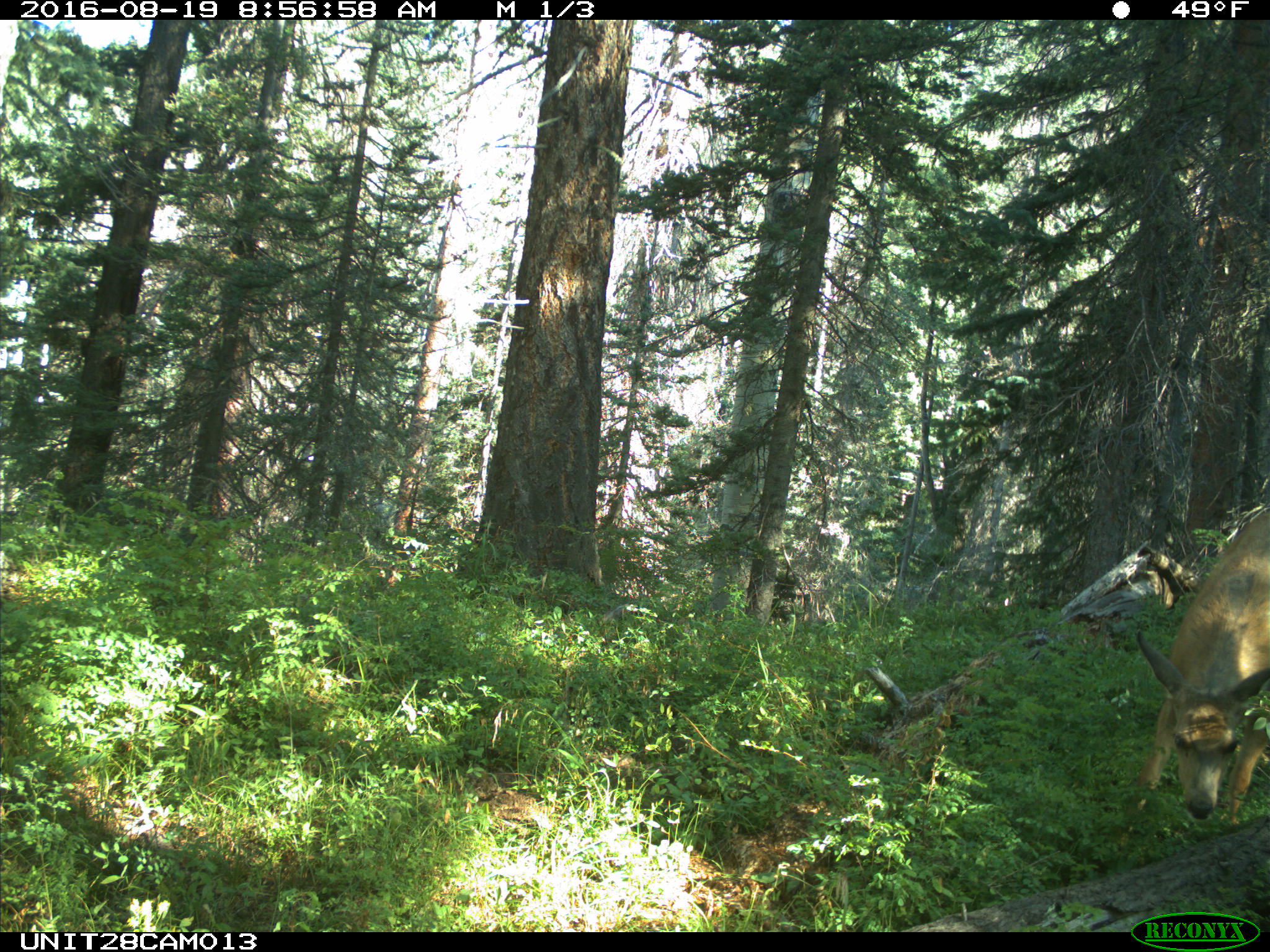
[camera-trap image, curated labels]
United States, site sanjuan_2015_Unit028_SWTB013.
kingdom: Animalia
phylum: Chordata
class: Mammalia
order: Artiodactyla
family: Cervidae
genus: Odocoileus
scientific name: Odocoileus hemionus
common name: mule deer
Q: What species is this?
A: Odocoileus hemionus (mule deer).